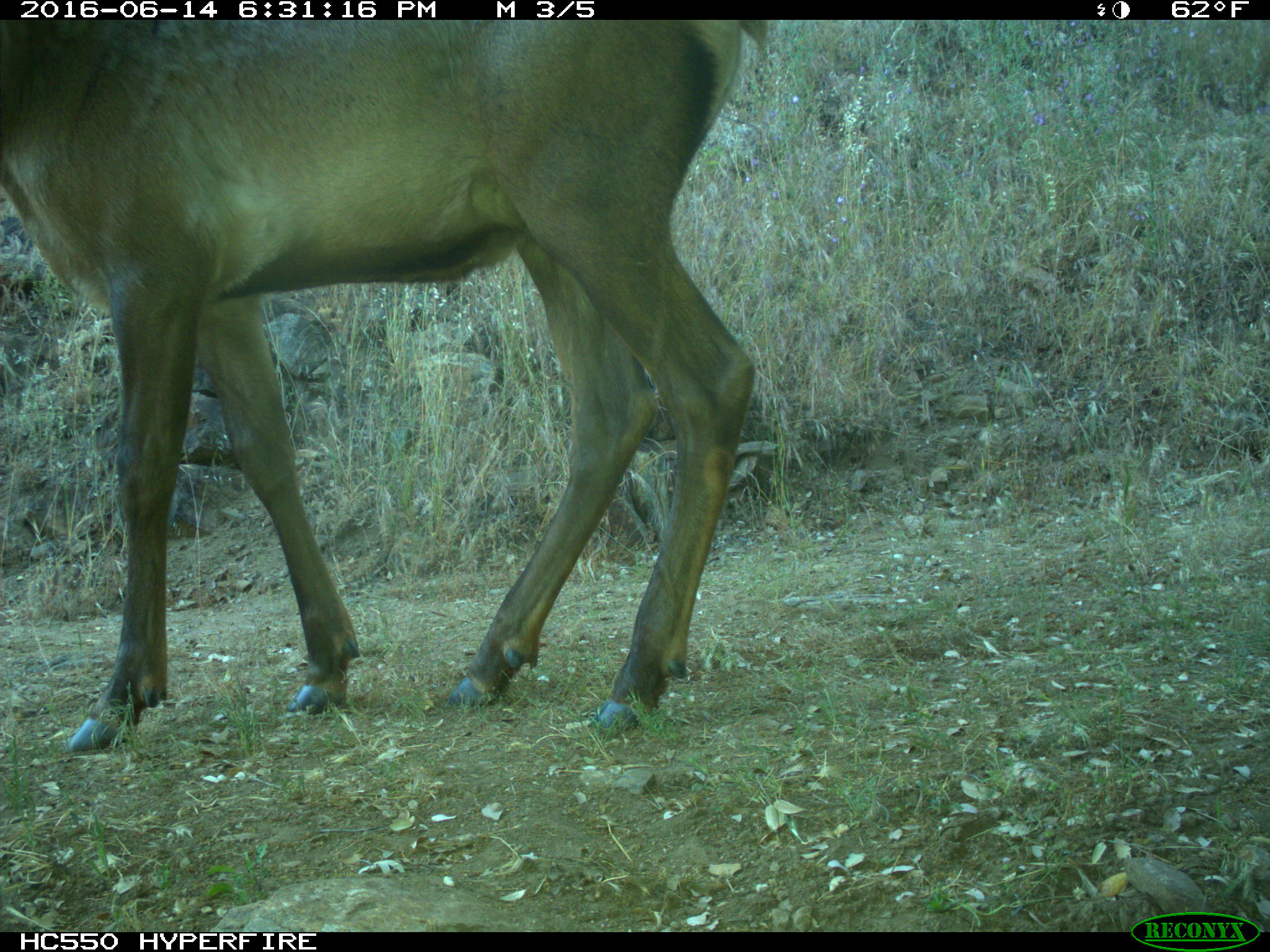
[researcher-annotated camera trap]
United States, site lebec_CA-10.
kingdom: Animalia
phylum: Chordata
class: Mammalia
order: Artiodactyla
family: Cervidae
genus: Cervus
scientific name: Cervus canadensis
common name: elk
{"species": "Cervus canadensis (elk)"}